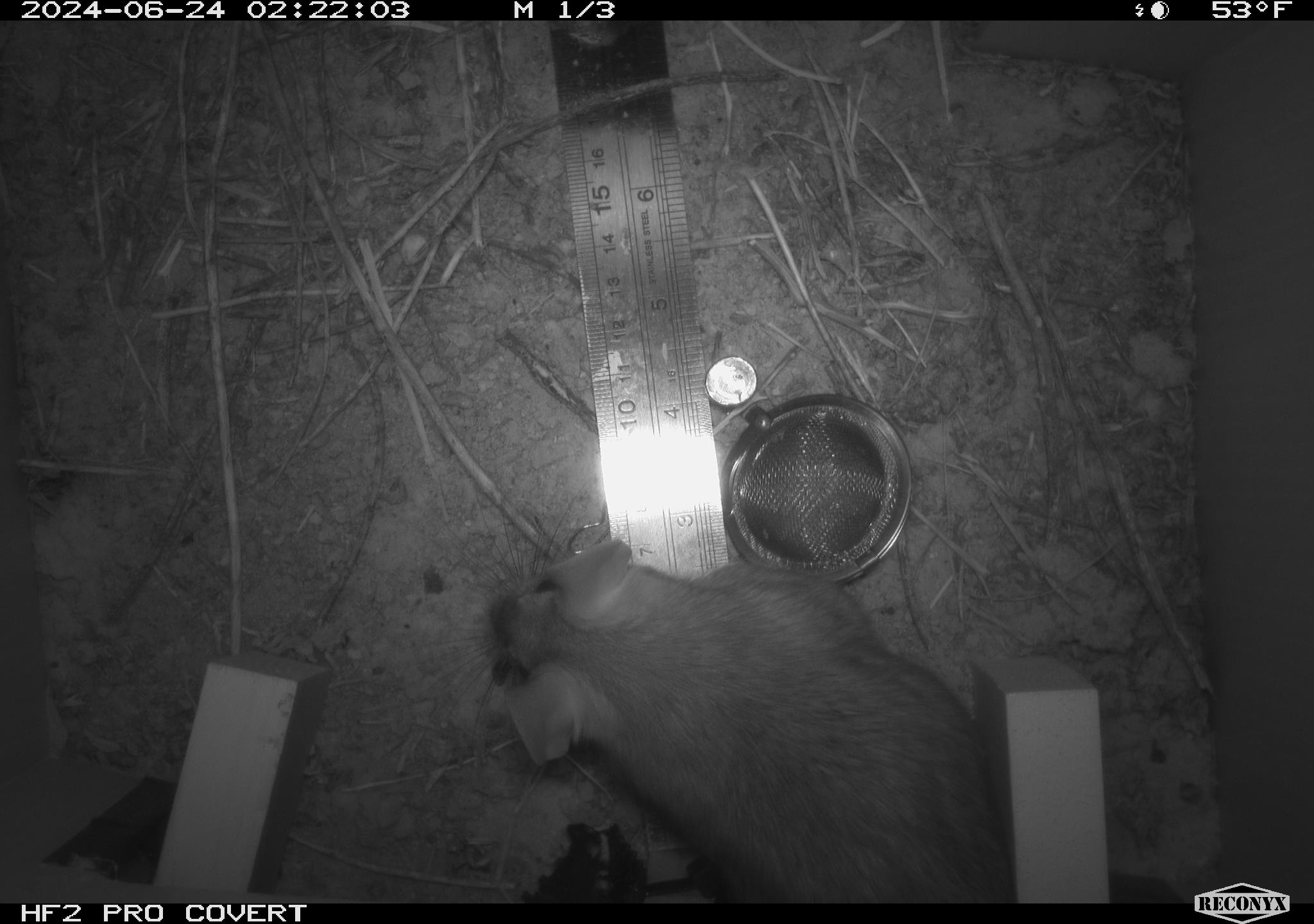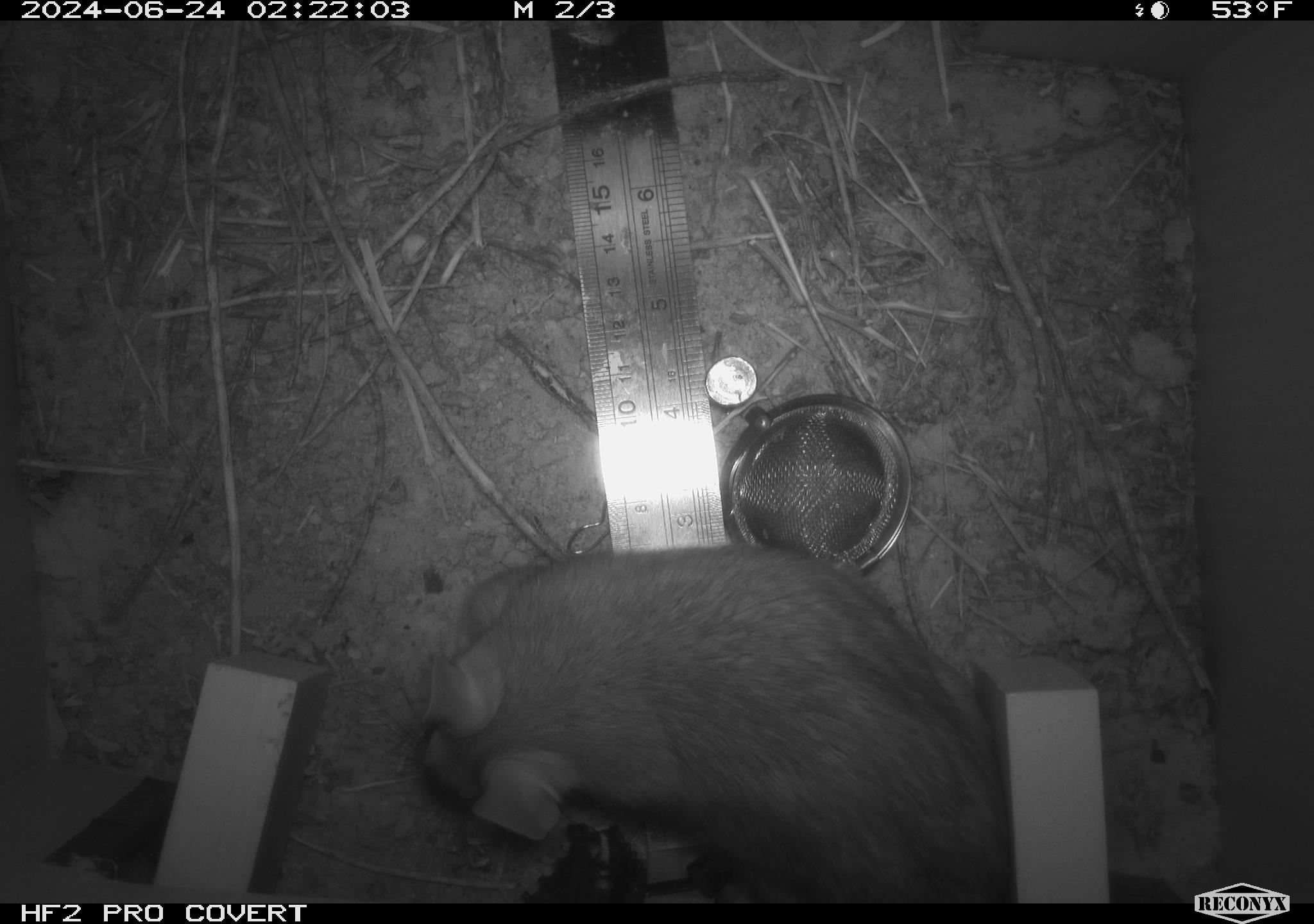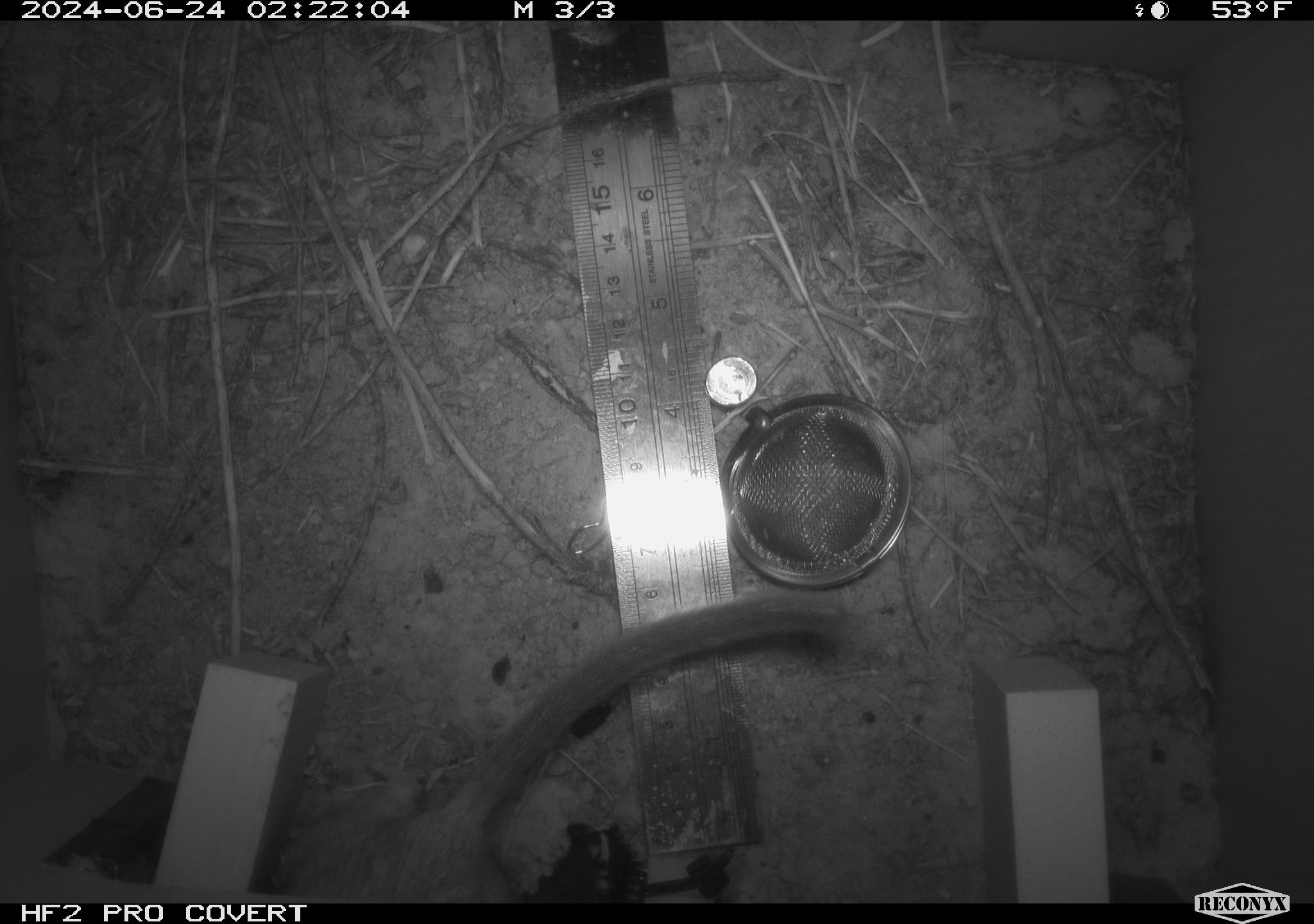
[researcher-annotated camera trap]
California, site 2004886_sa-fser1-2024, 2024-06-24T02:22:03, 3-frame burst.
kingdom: Animalia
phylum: Chordata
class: Mammalia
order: Rodentia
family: Cricetidae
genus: Neotoma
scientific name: Neotoma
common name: pack rat or woodrat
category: neotoma species